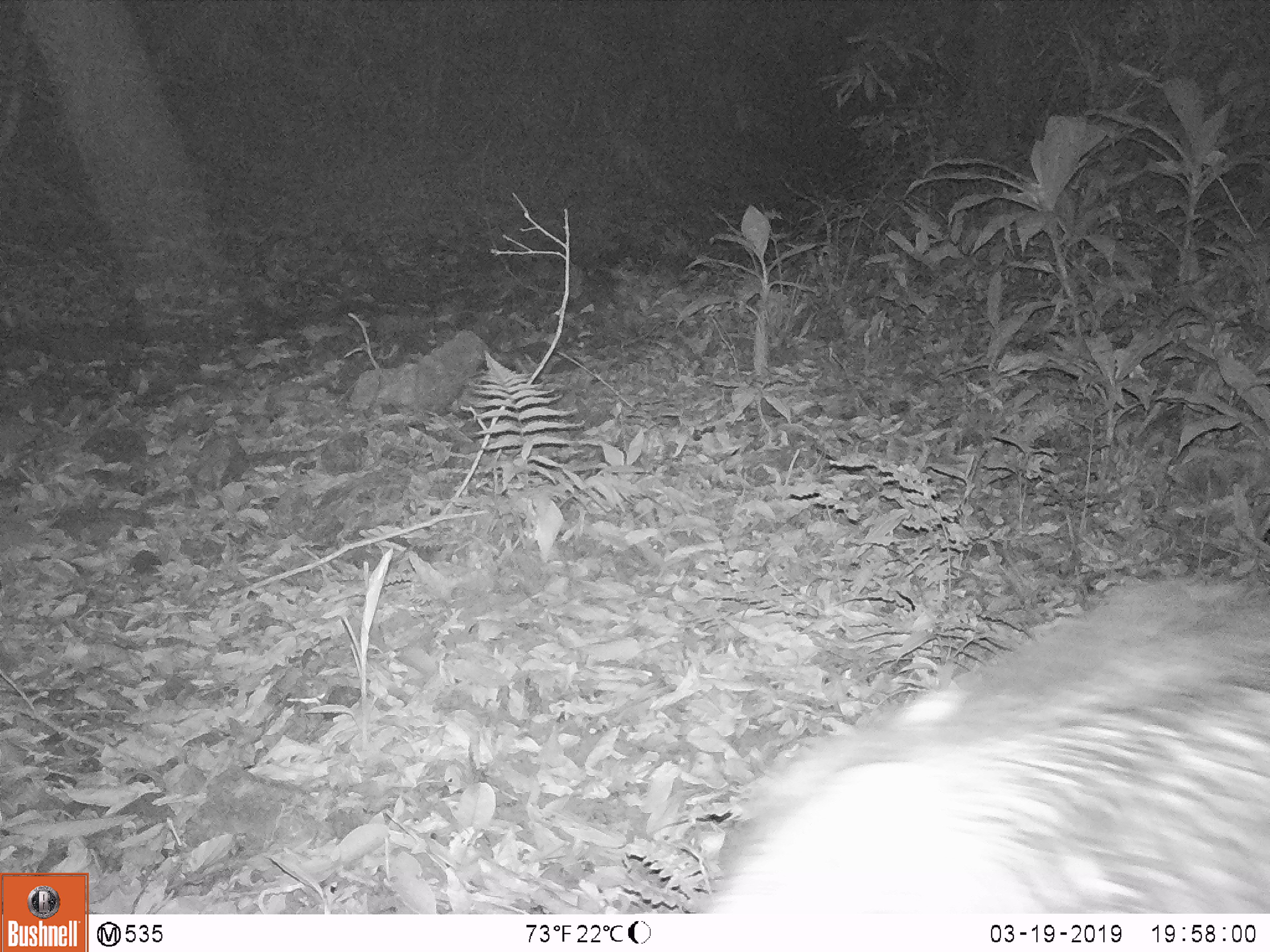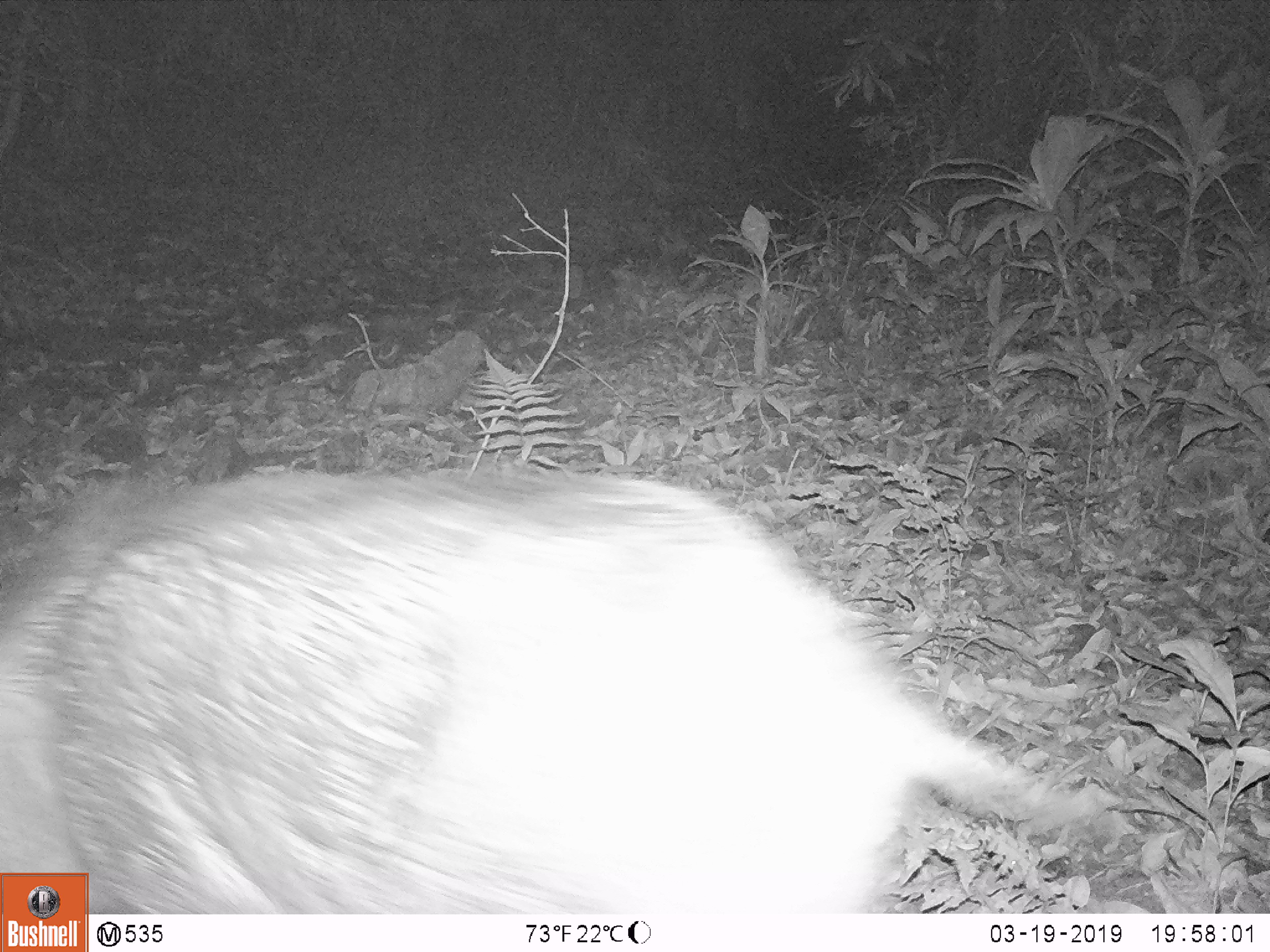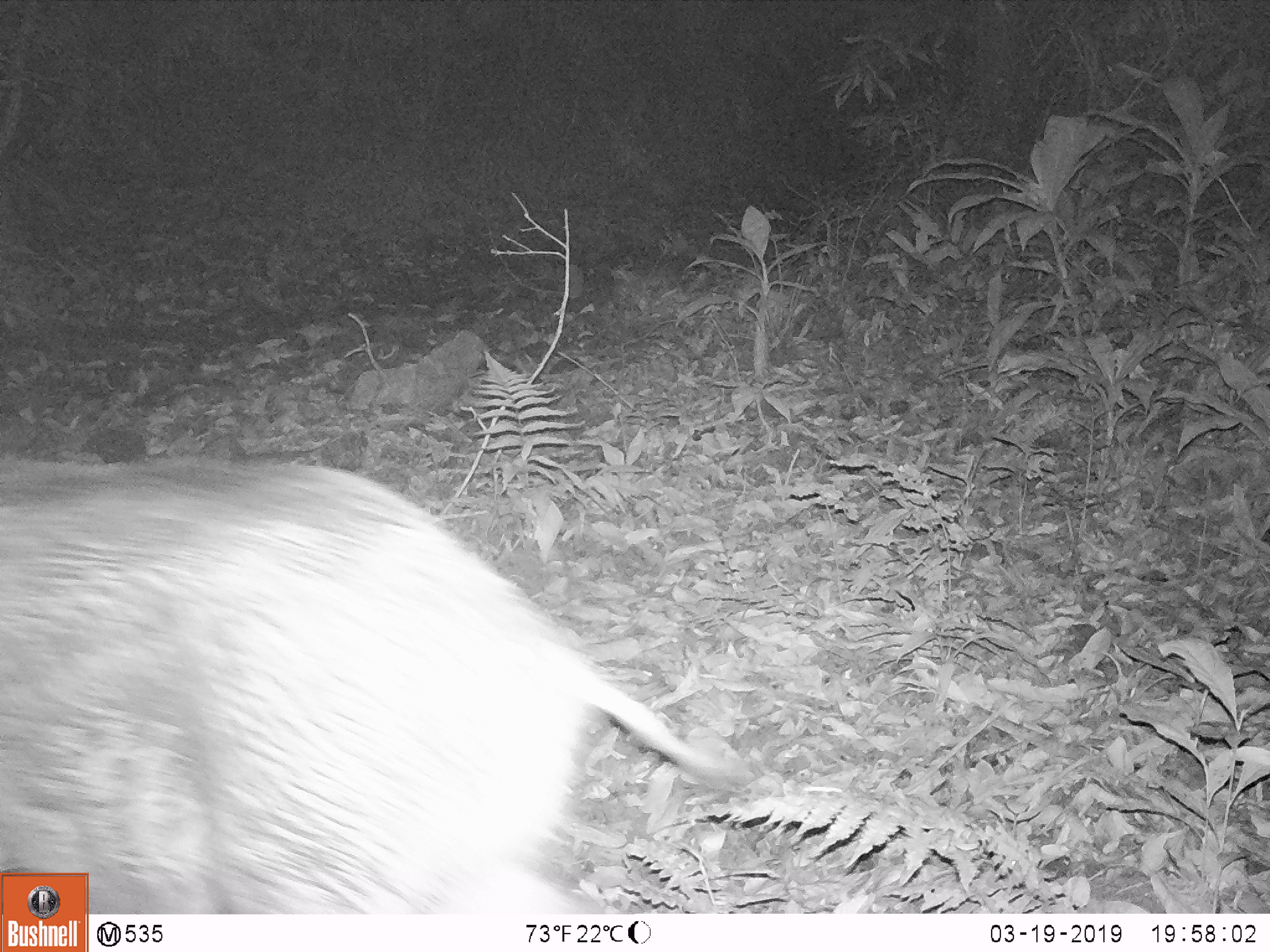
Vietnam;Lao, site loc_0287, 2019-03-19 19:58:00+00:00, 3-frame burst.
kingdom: Animalia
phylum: Chordata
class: Mammalia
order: Artiodactyla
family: Suidae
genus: Sus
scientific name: Sus scrofa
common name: eurasian wild pig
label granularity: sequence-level